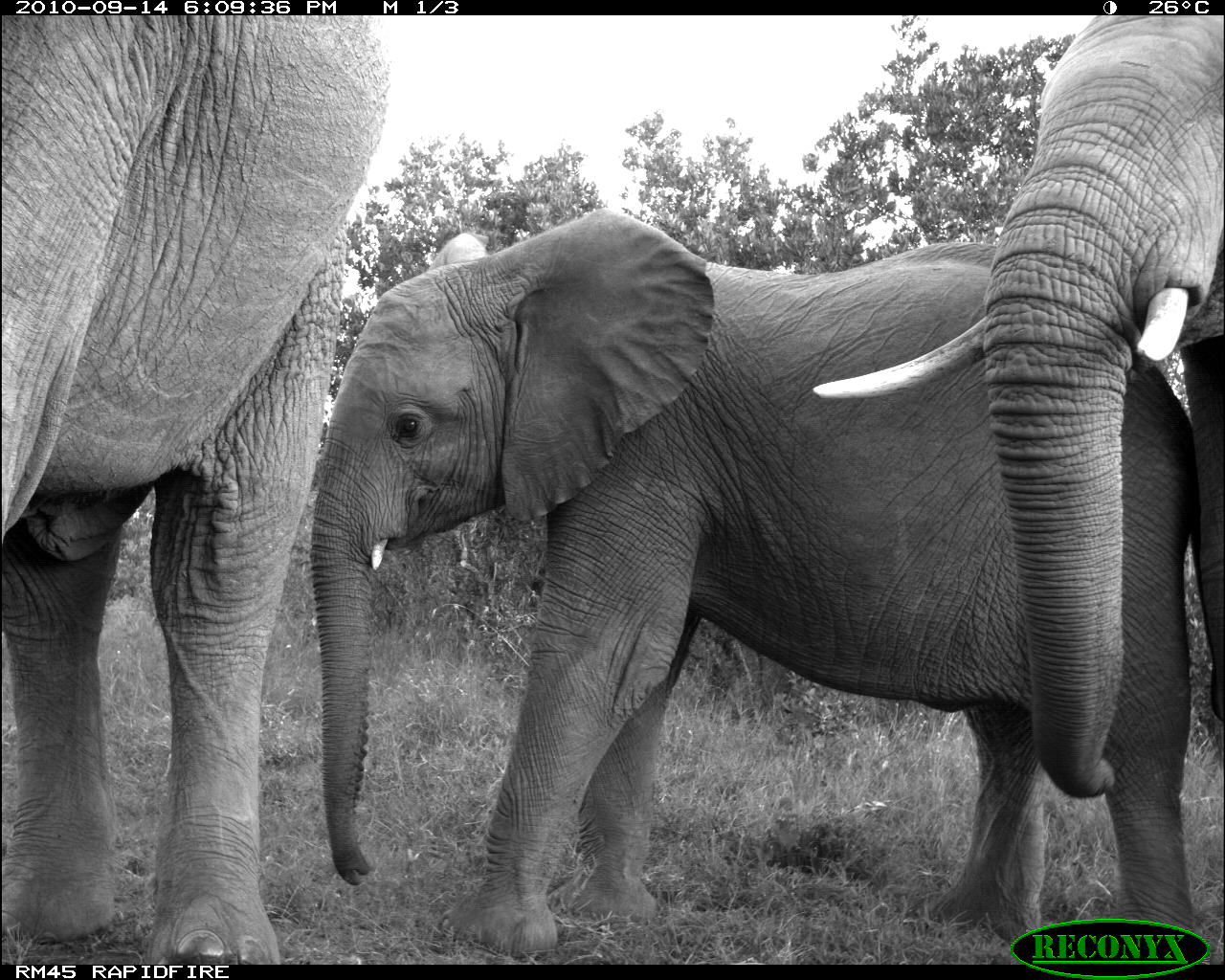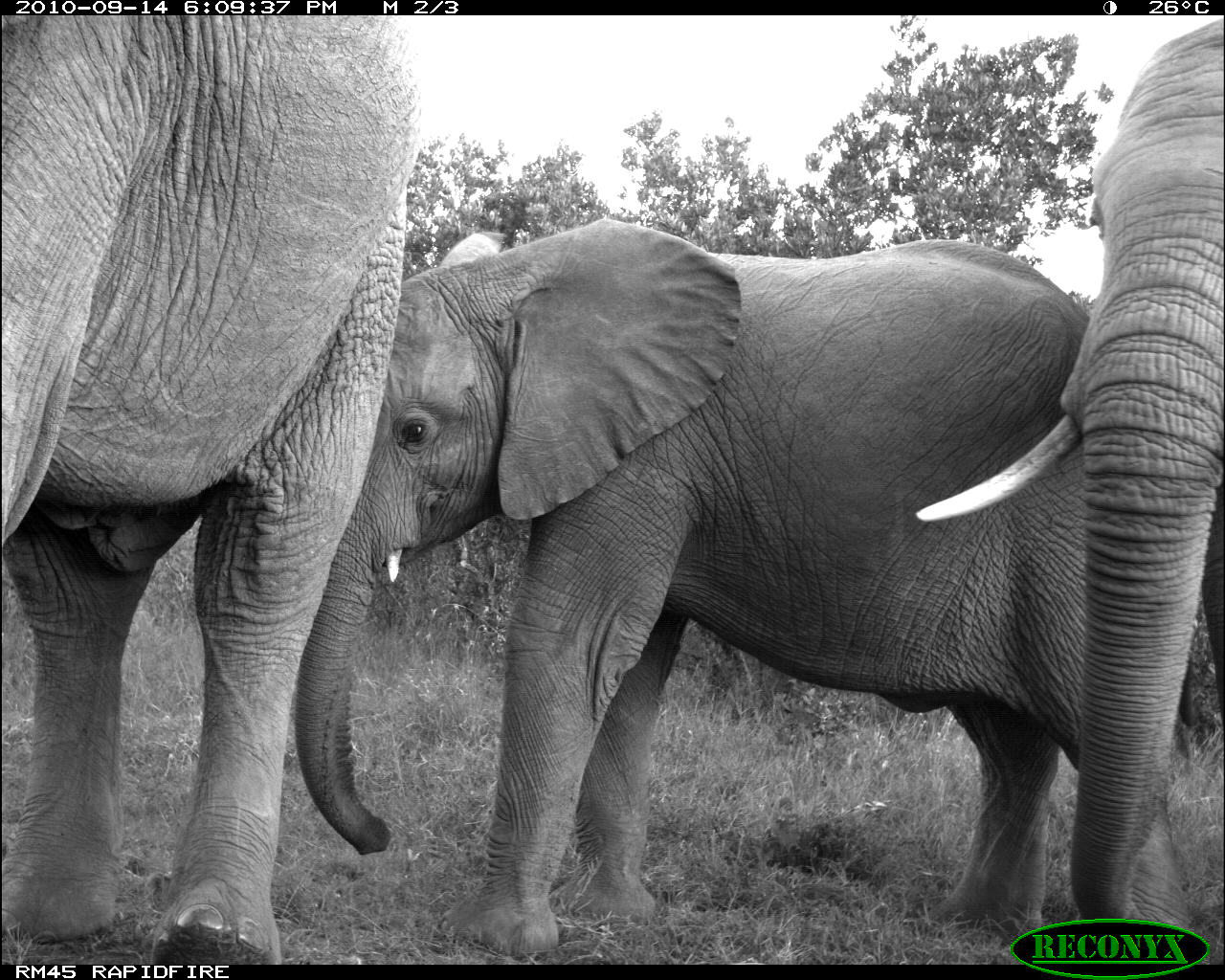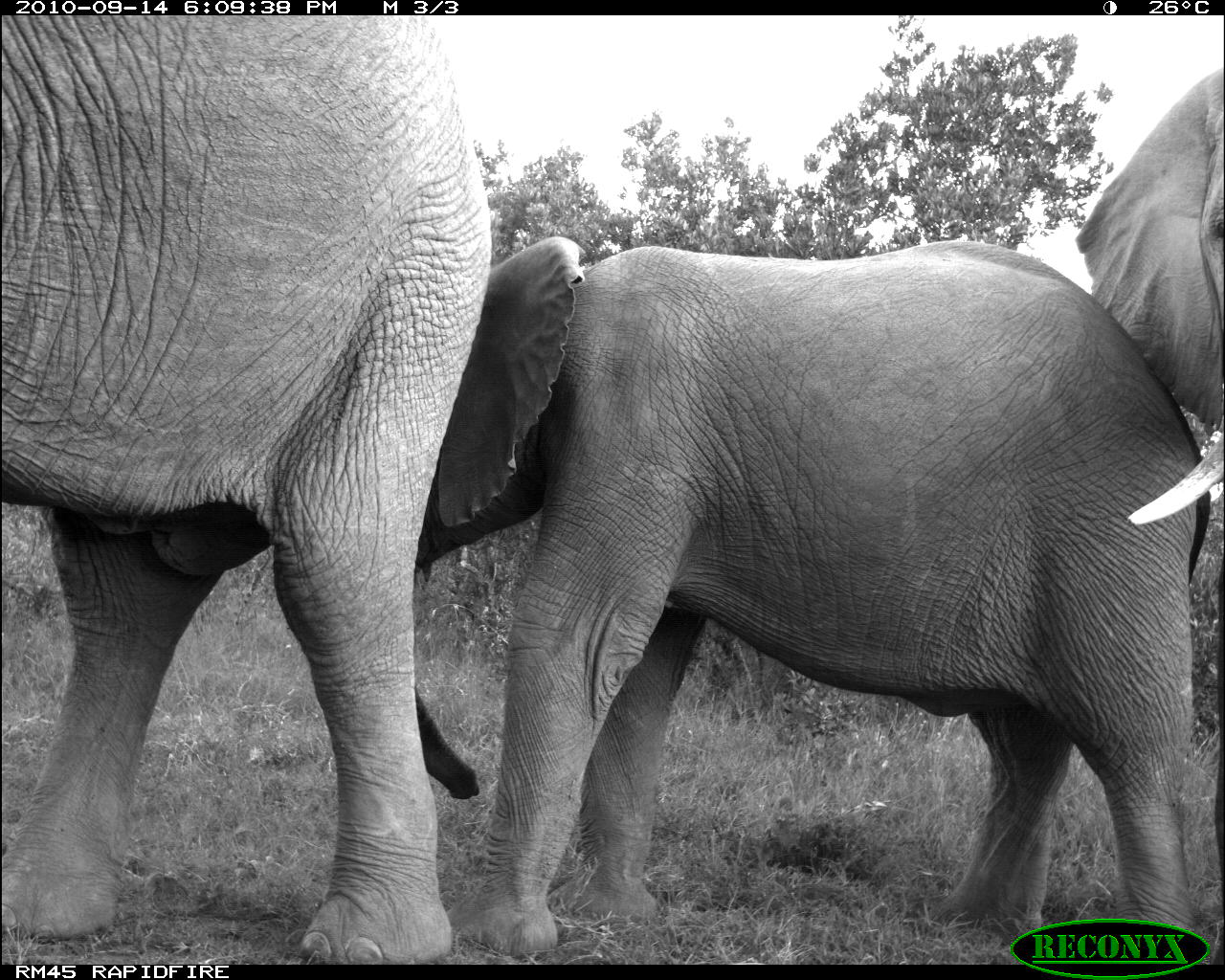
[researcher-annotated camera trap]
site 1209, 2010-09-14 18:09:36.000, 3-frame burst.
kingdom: Animalia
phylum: Chordata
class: Mammalia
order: Proboscidea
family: Elephantidae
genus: Loxodonta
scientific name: Loxodonta africana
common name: african bush elephant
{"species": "Loxodonta africana (african bush elephant)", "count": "3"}